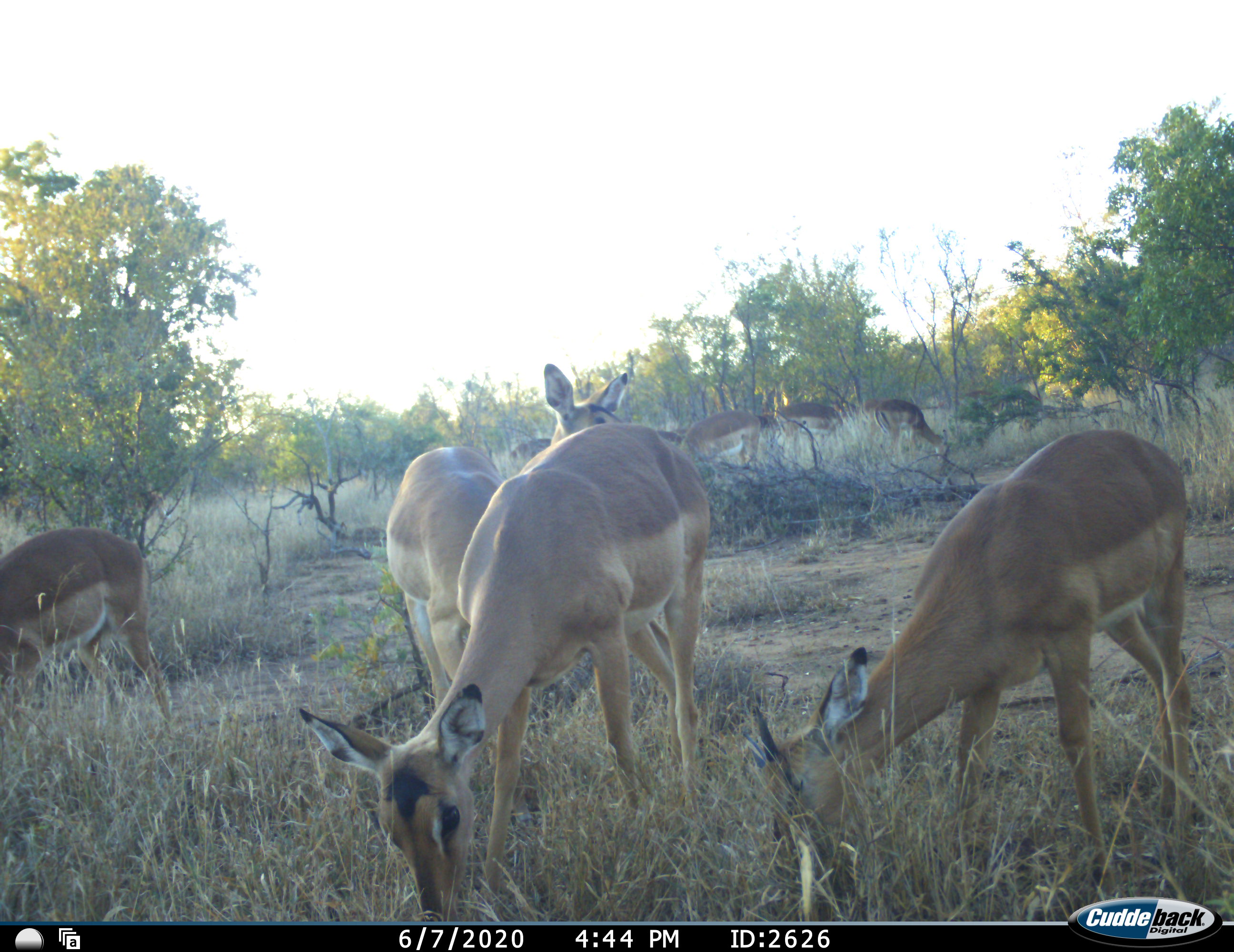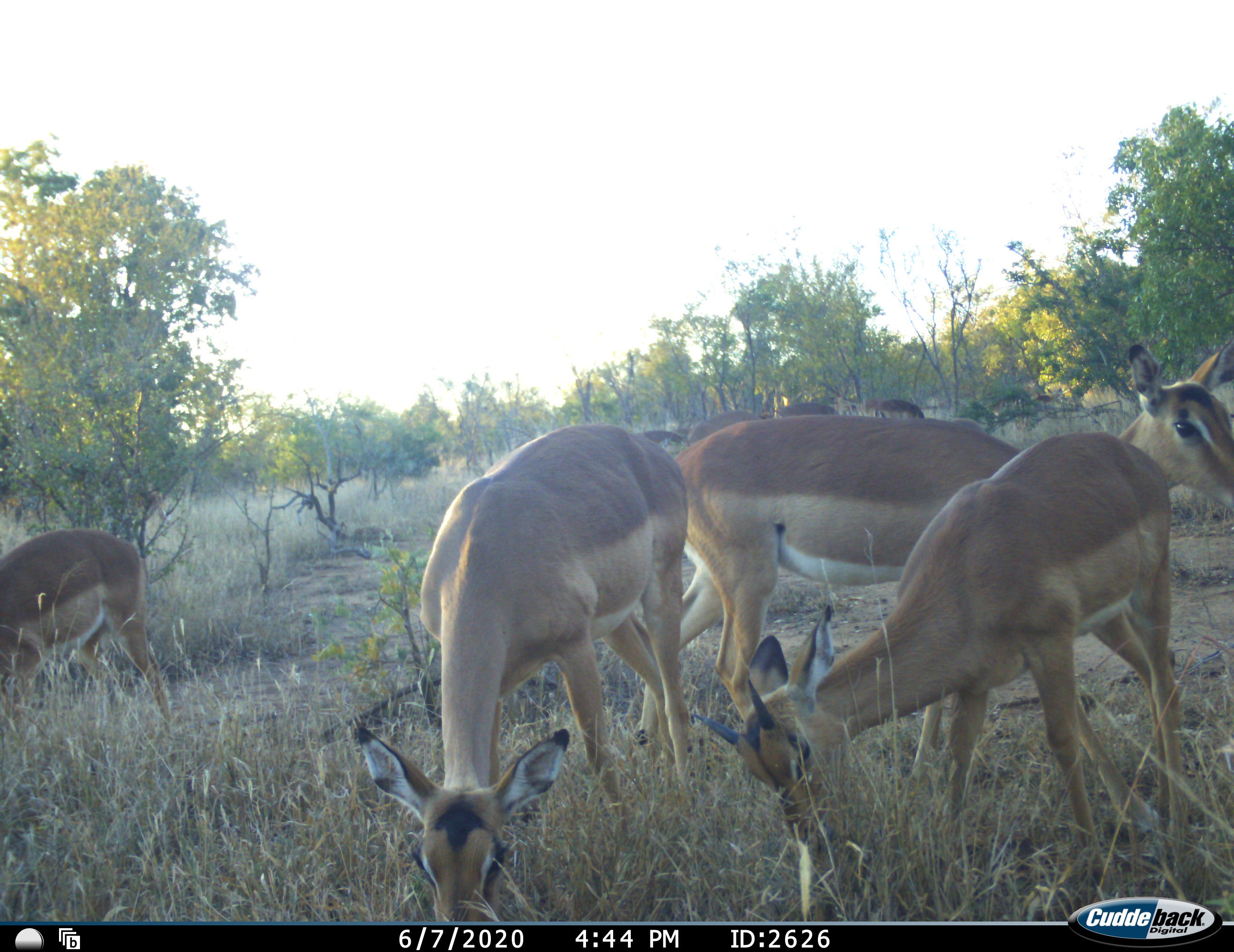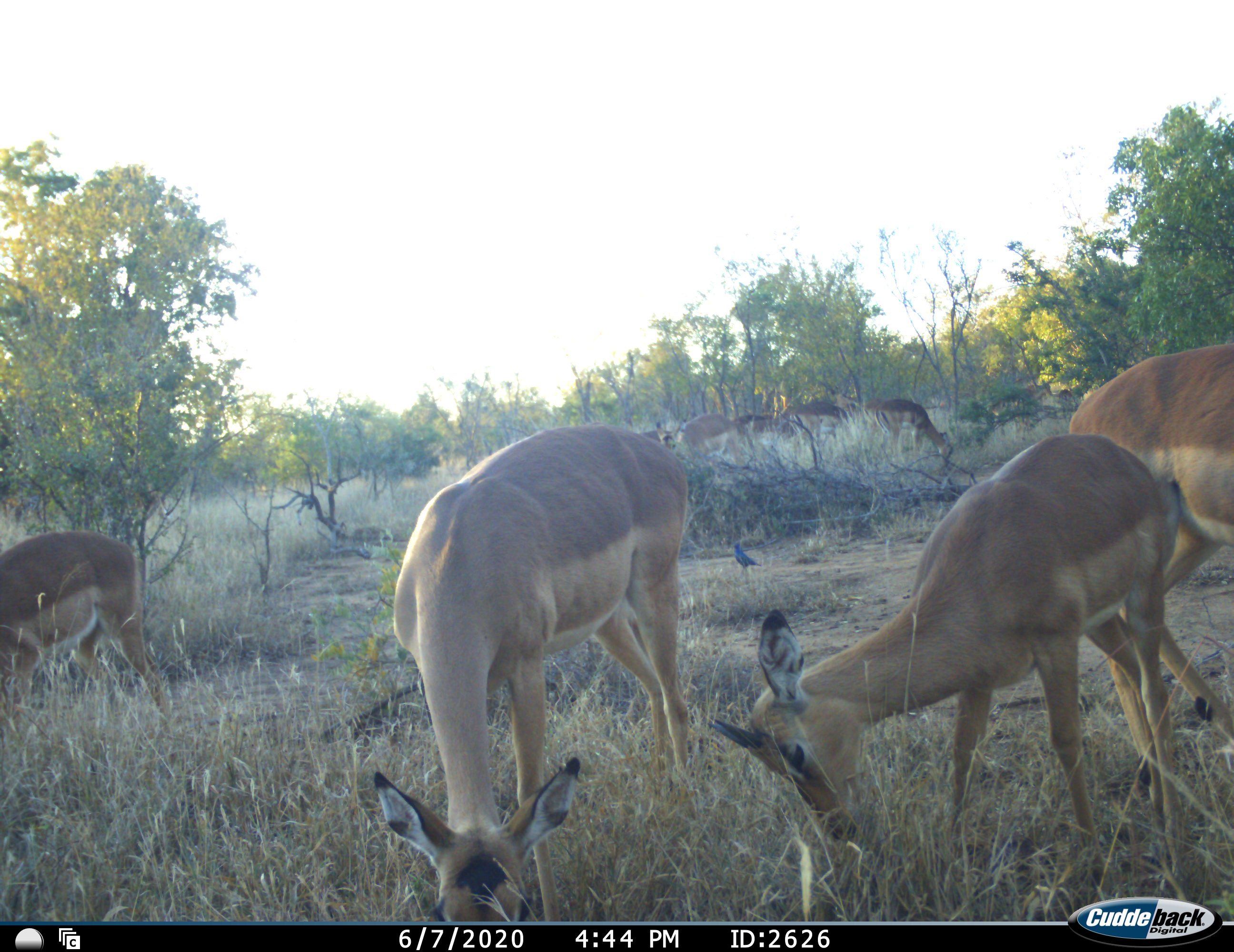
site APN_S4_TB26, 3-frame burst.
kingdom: Animalia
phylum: Chordata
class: Mammalia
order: Artiodactyla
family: Bovidae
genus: Aepyceros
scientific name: Aepyceros melampus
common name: impala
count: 11-50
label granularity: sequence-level